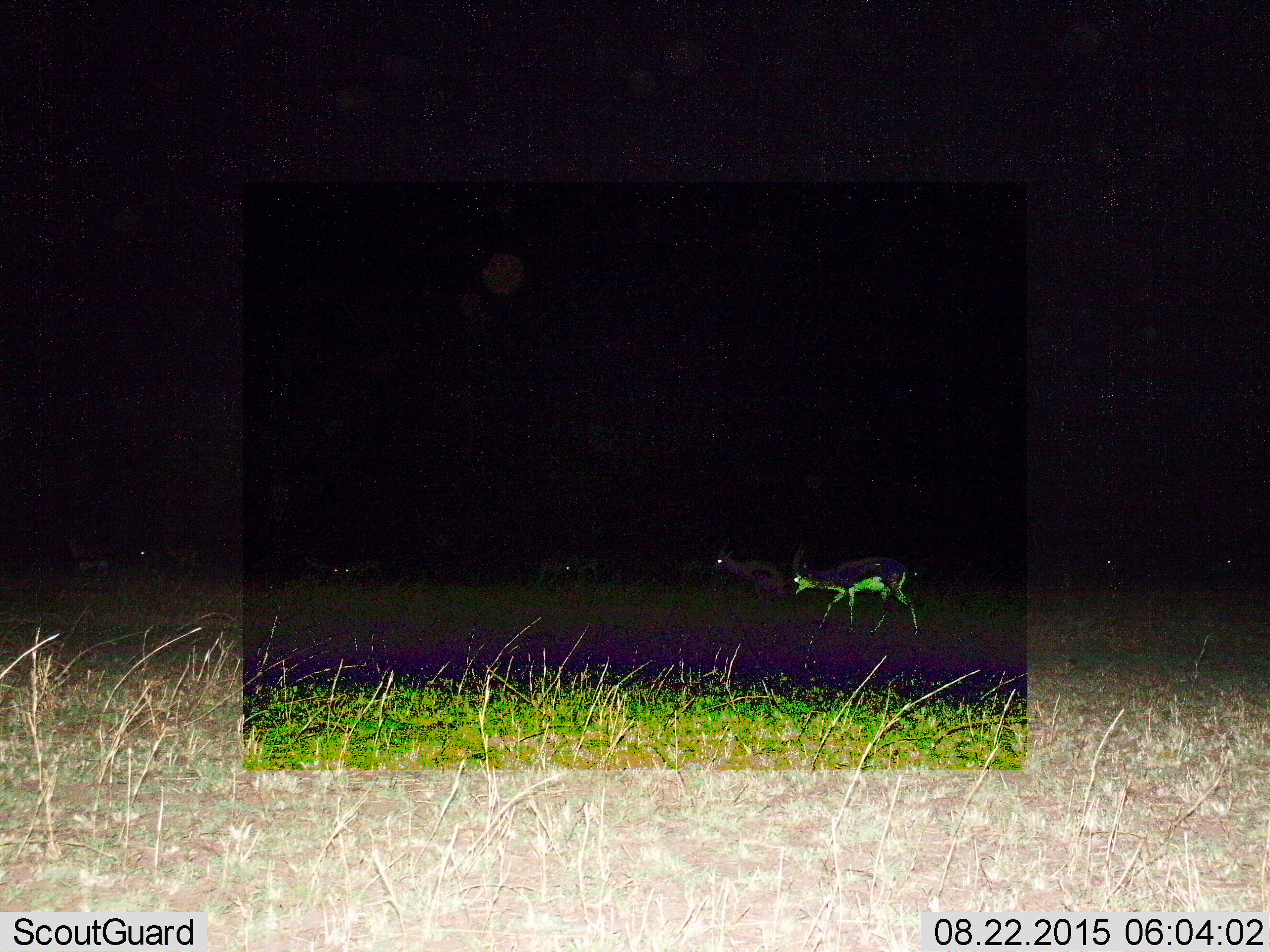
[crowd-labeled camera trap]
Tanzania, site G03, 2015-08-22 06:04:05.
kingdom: Animalia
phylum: Chordata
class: Mammalia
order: Artiodactyla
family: Bovidae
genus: Eudorcas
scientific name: Eudorcas thomsonii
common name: thomson's gazelle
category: gazellethomsons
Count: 8.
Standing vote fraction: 36%.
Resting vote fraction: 0%.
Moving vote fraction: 64%.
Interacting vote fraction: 0%.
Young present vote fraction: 7%.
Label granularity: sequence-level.